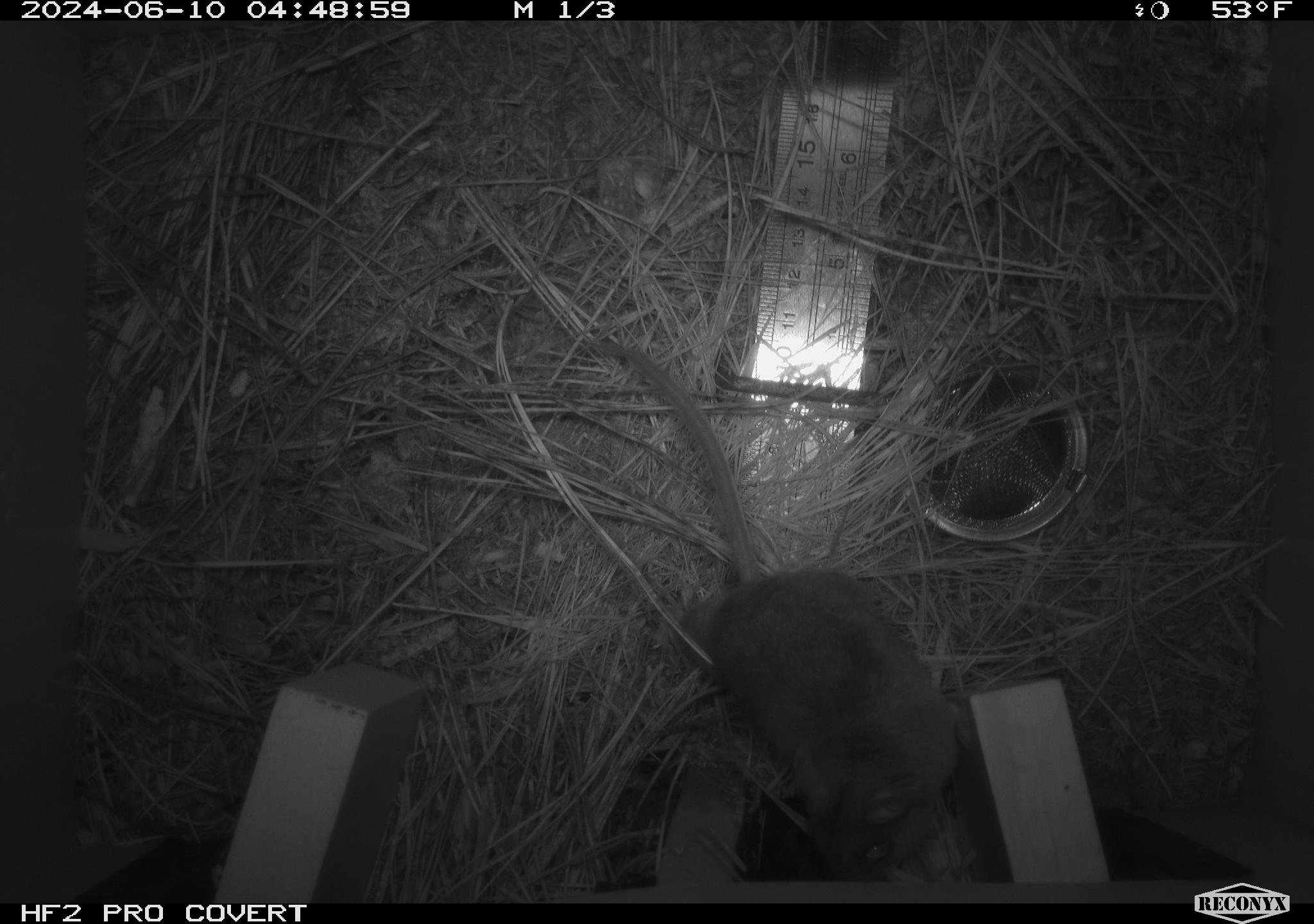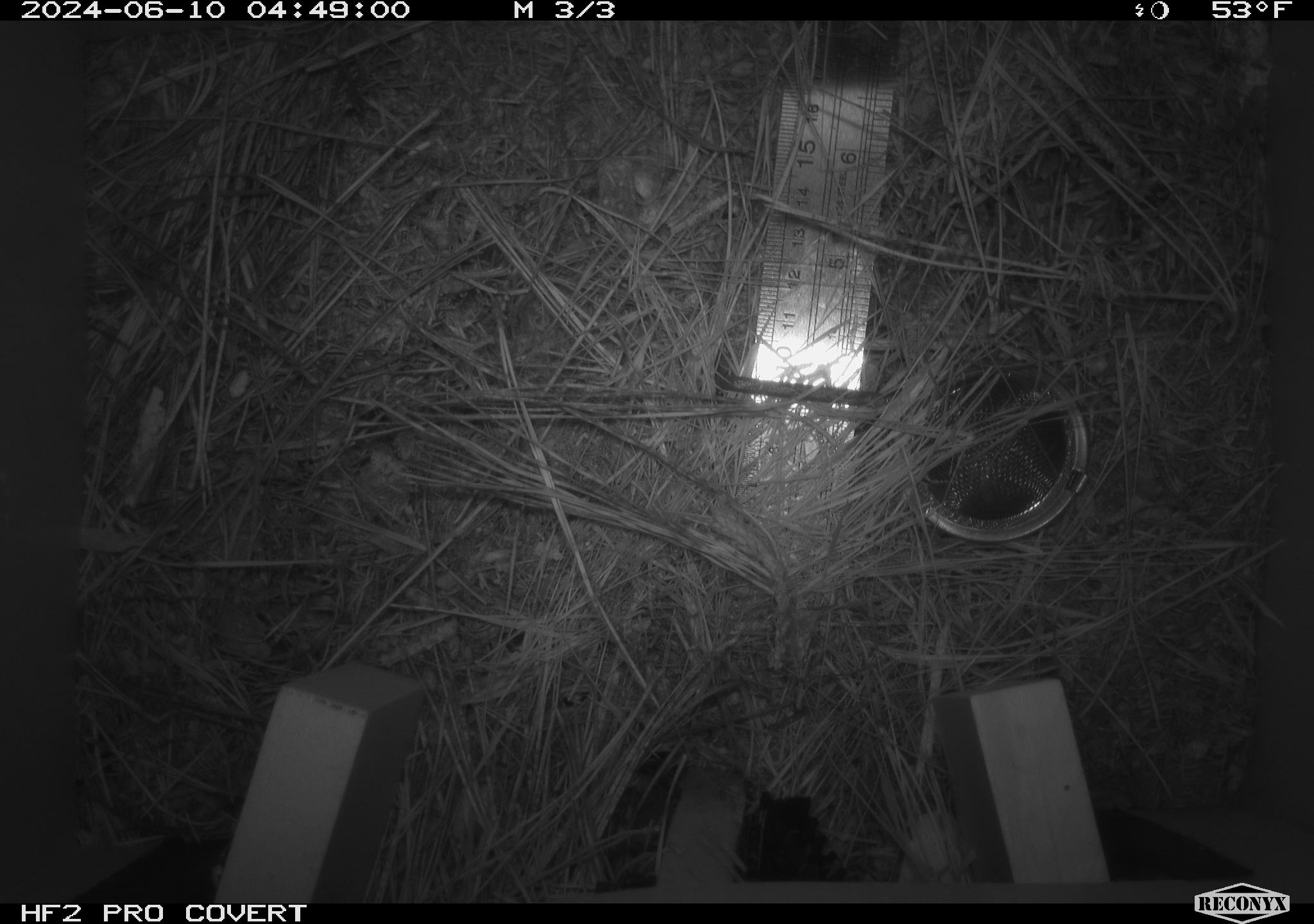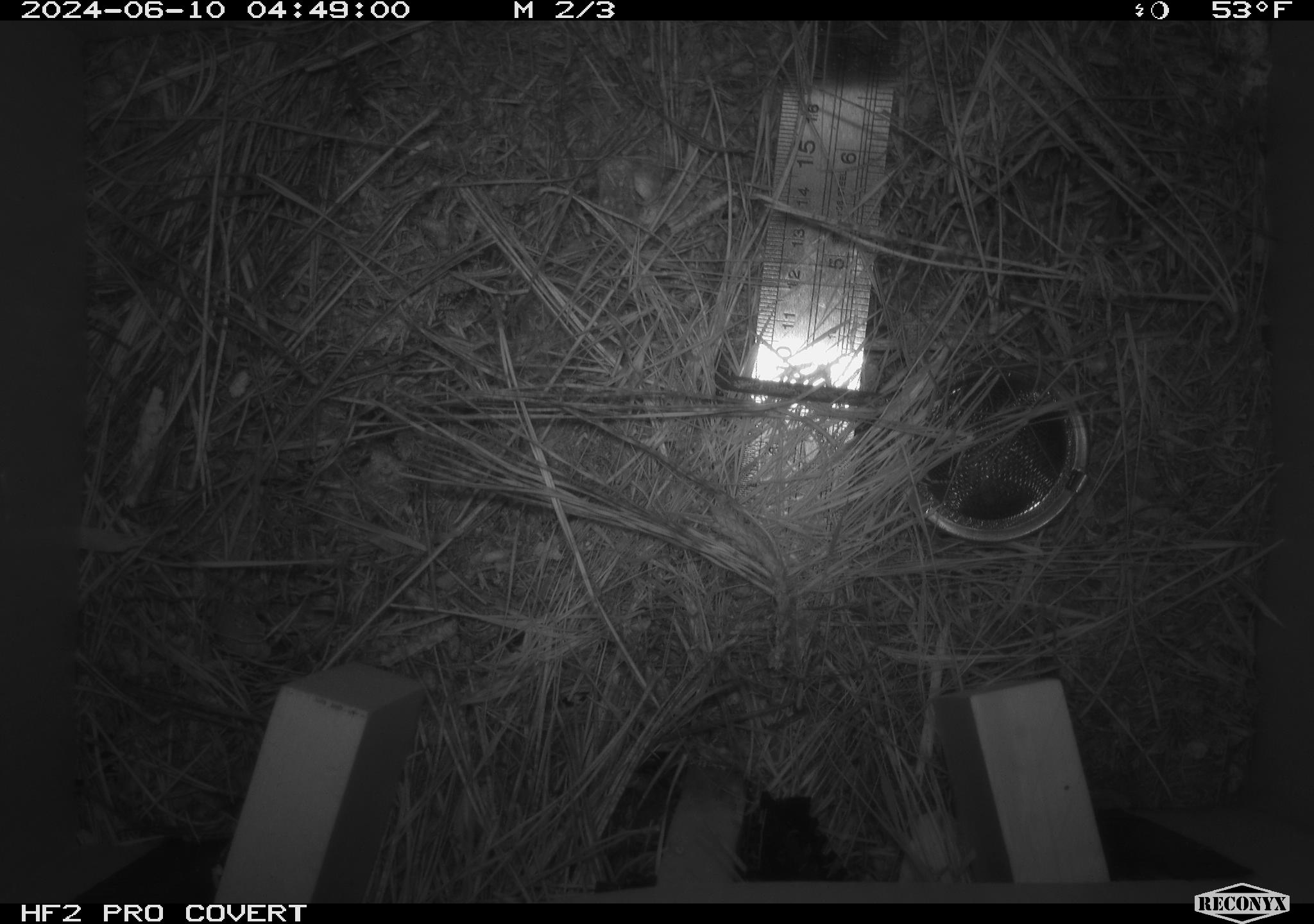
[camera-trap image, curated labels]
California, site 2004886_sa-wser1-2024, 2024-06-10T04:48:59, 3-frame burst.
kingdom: Animalia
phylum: Chordata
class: Mammalia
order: Rodentia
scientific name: Rodentia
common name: mouse species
Mouse species (Rodentia).